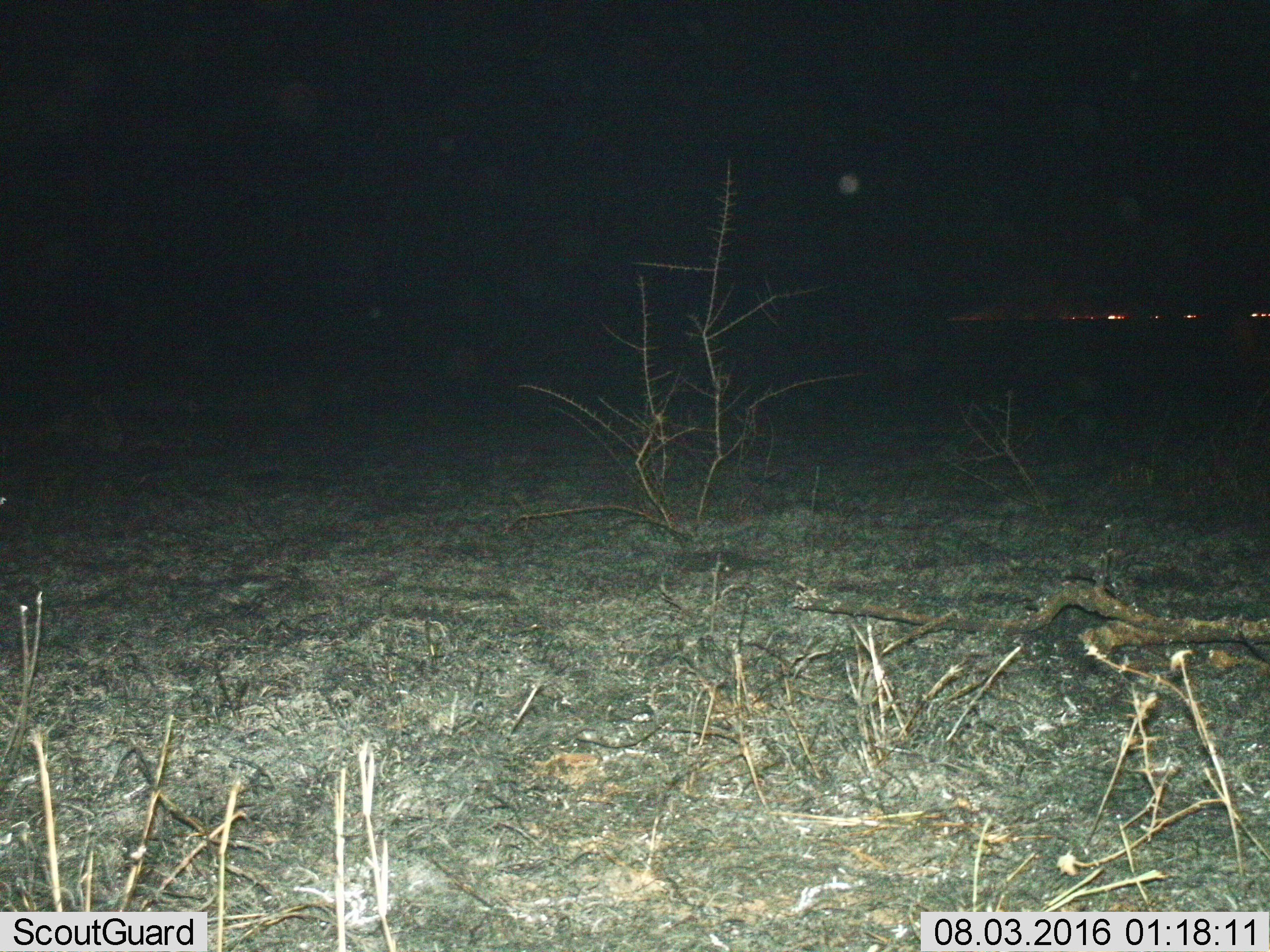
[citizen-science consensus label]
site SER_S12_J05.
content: unidentified animal